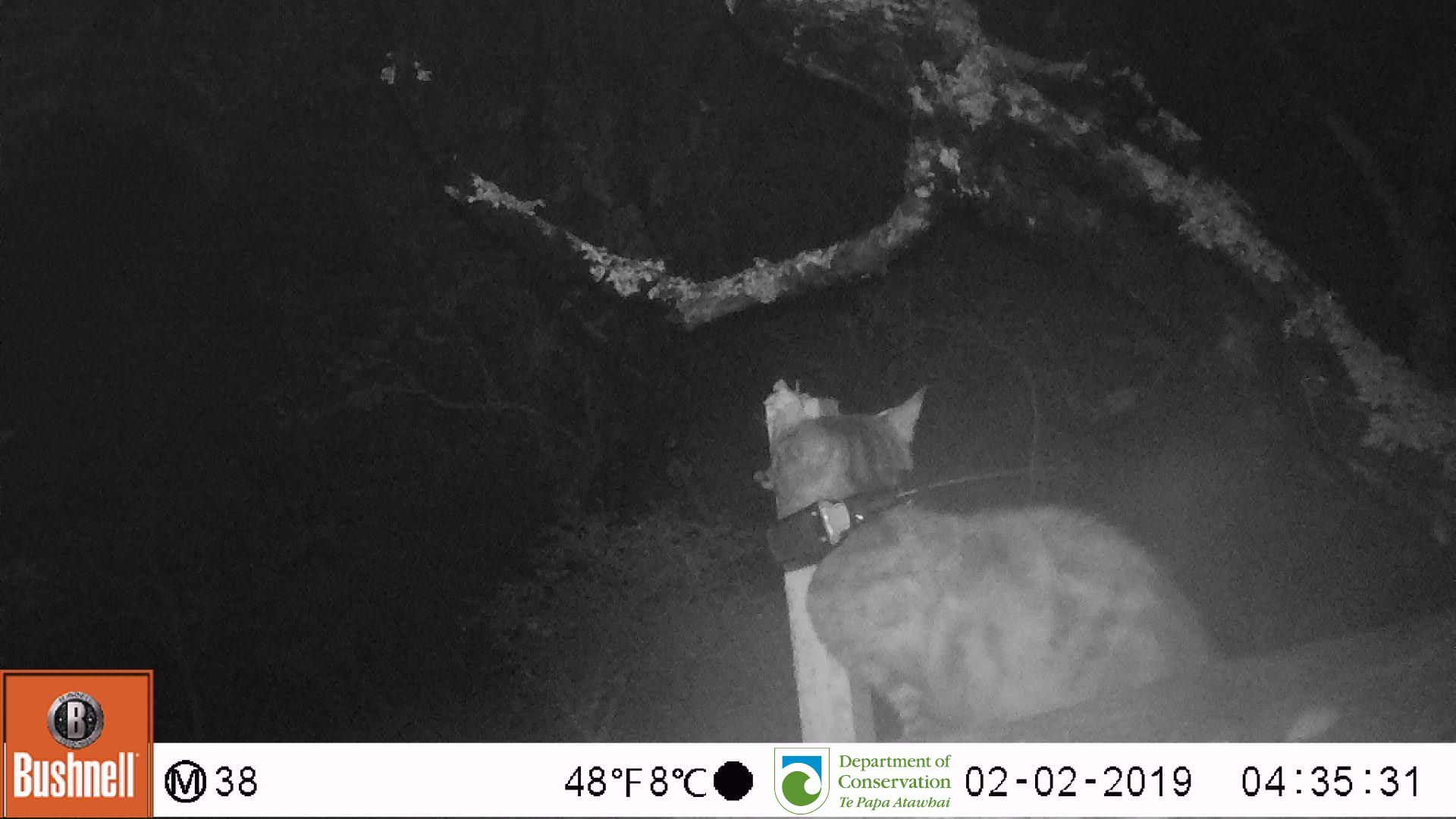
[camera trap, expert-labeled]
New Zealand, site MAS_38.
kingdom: Animalia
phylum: Chordata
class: Mammalia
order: Carnivora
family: Felidae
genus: Felis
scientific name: Felis catus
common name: domestic cat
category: cat